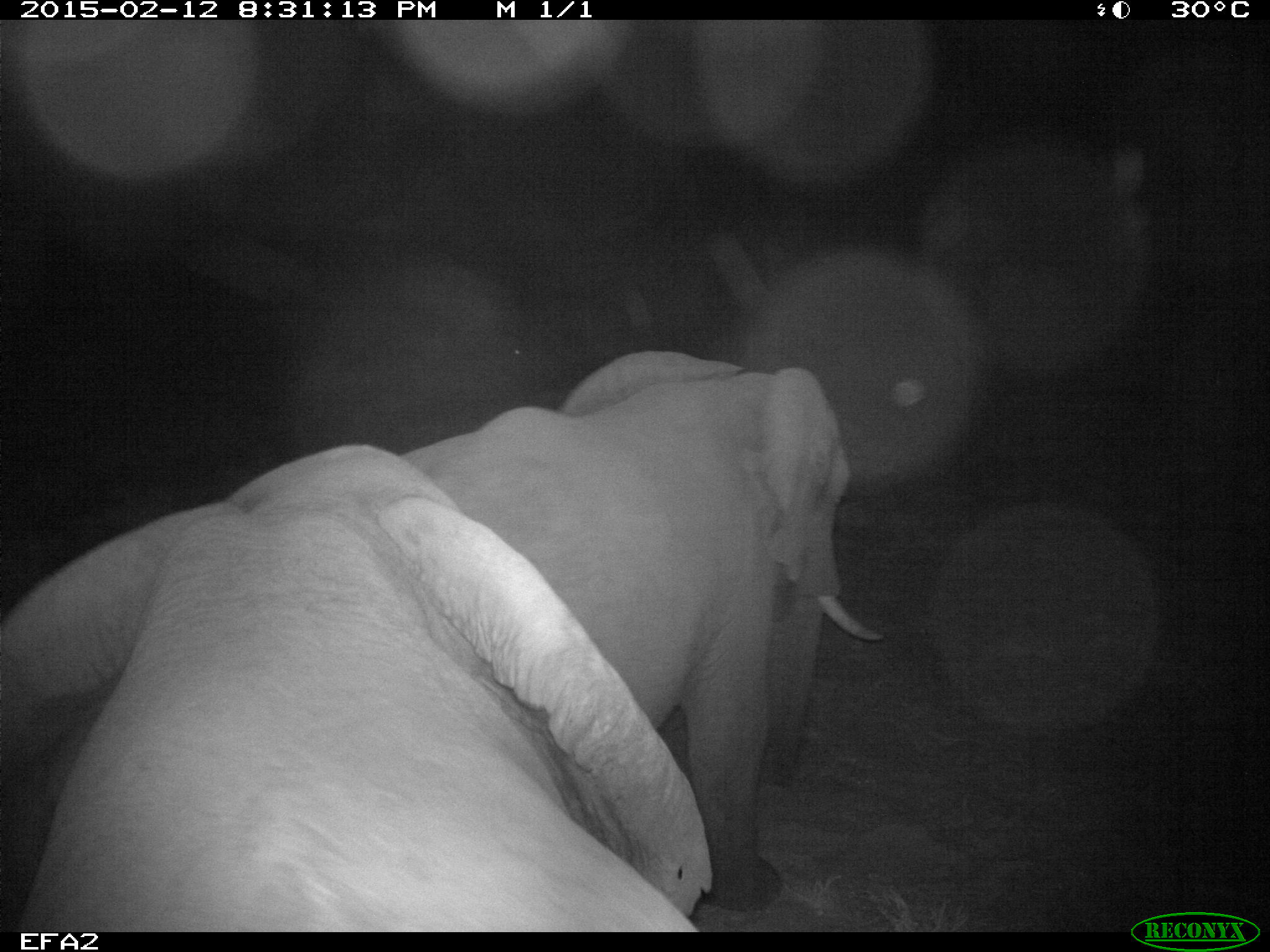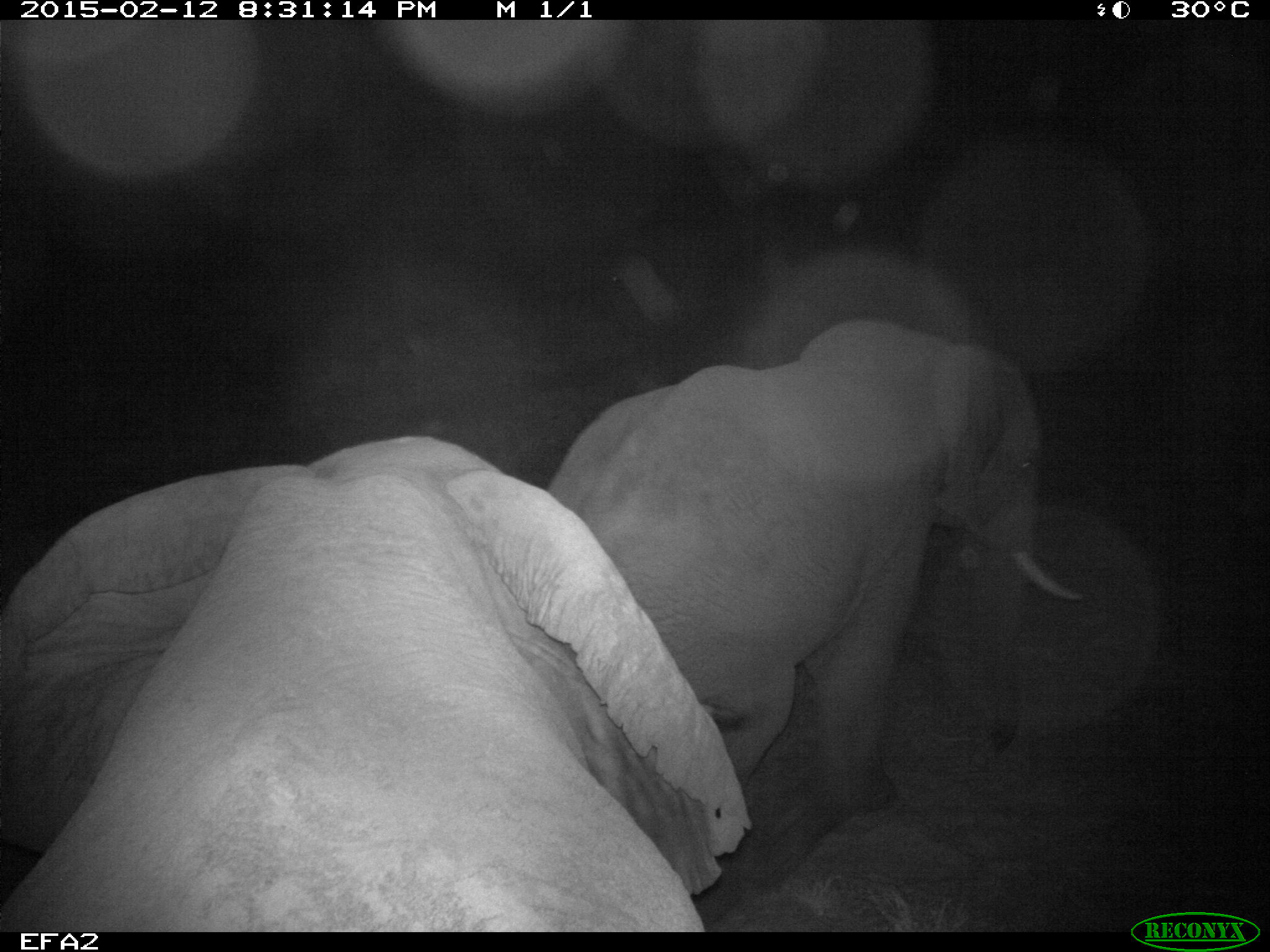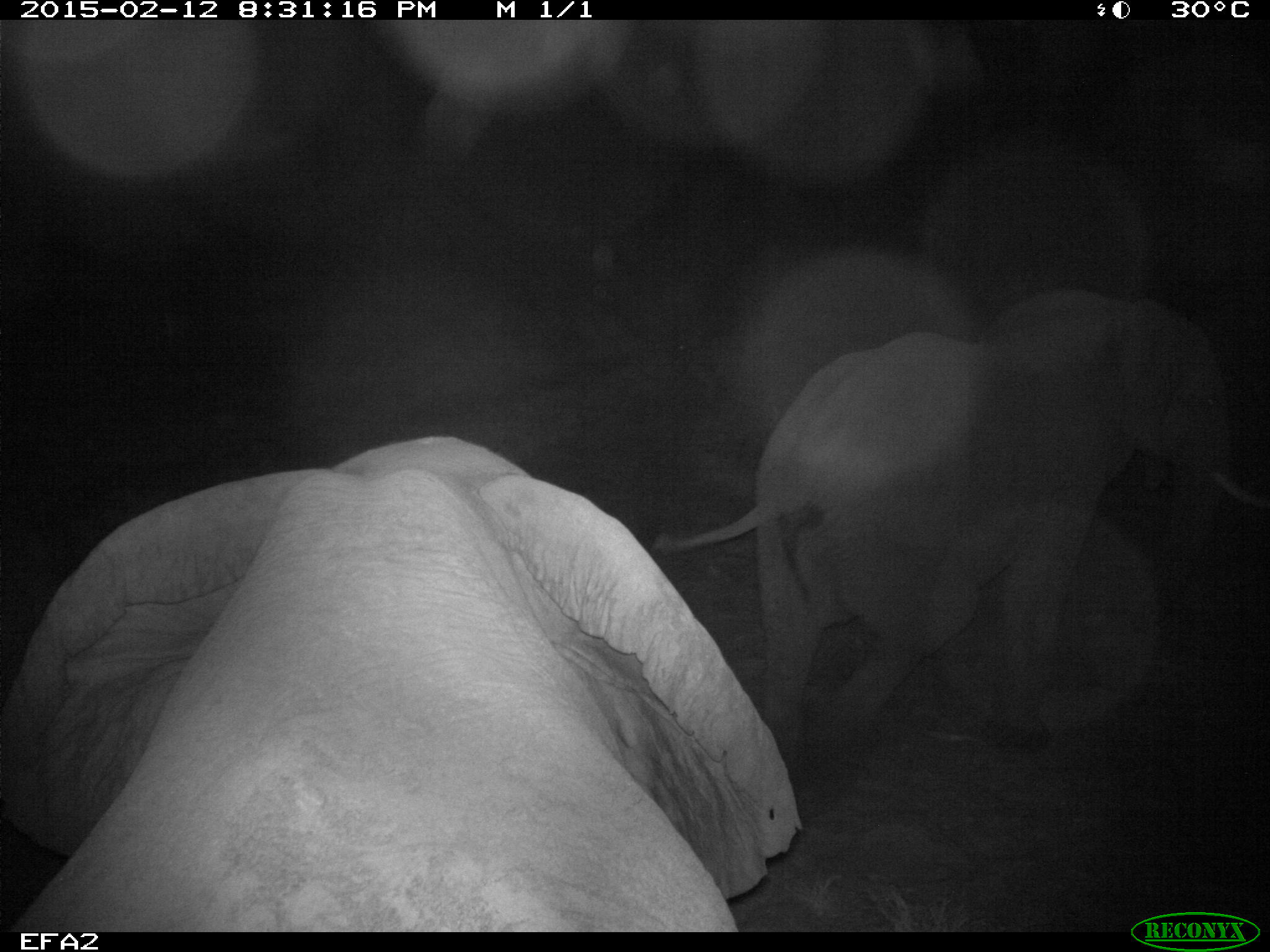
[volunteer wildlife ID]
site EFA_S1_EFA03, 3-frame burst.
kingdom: Animalia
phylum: Chordata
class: Mammalia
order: Proboscidea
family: Elephantidae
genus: Loxodonta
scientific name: Loxodonta africana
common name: african bush elephant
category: elephant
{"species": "elephant (african bush elephant) (Loxodonta africana)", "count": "2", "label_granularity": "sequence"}